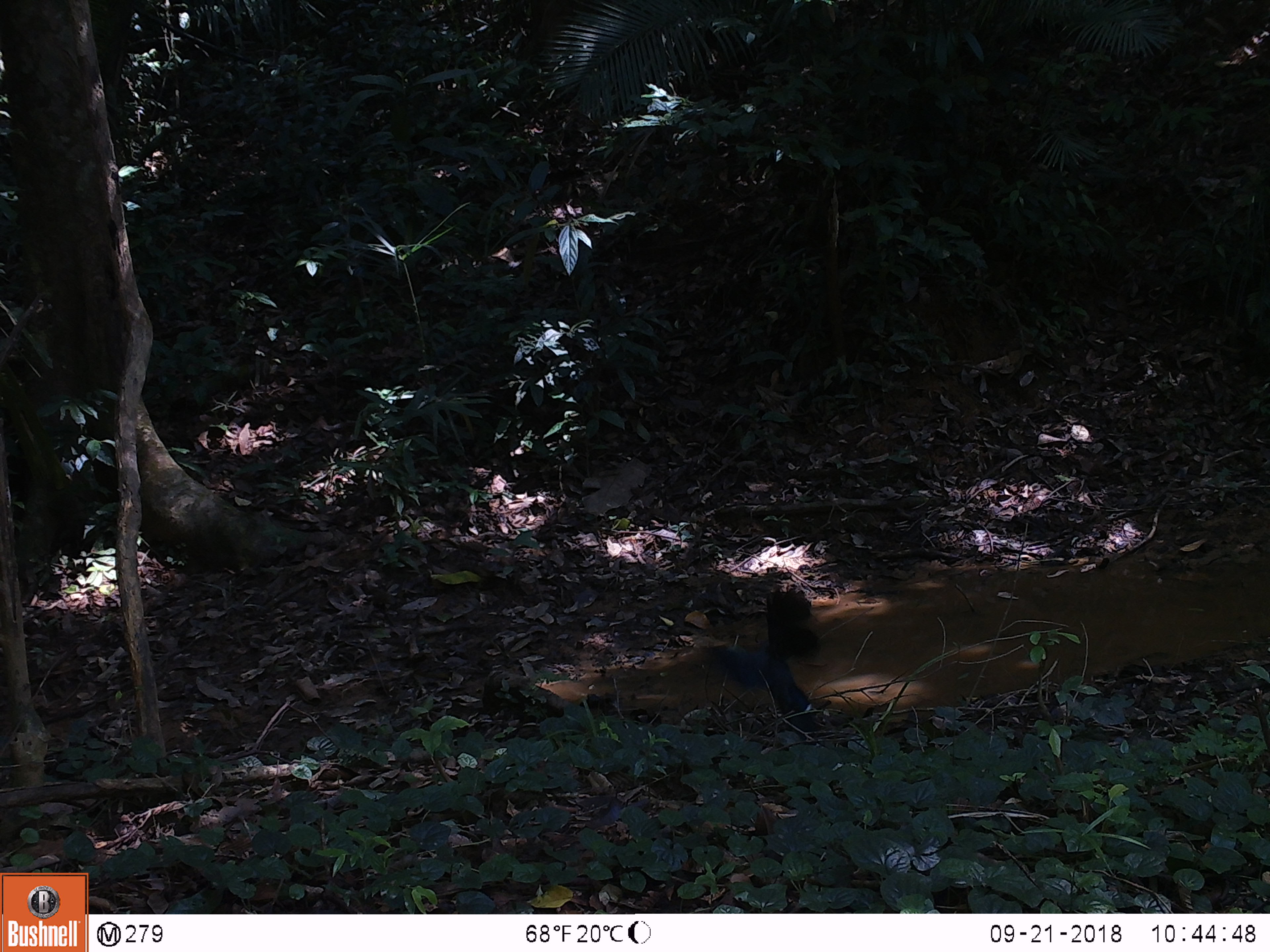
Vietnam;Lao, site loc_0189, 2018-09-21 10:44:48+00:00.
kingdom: Animalia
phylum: Chordata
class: Aves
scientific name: Aves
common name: bird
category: unidentified bird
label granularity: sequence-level